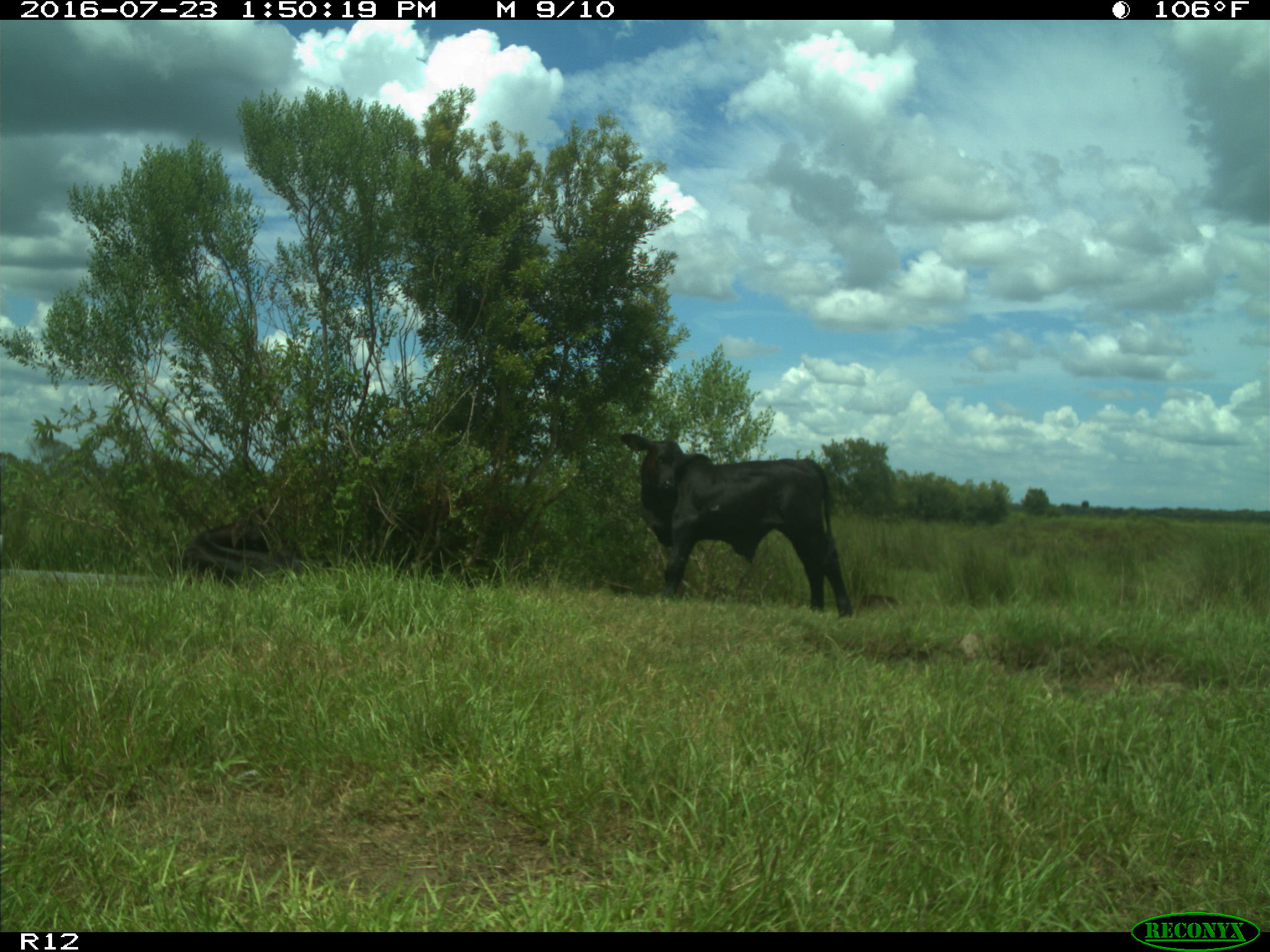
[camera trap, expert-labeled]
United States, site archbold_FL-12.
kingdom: Animalia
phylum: Chordata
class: Mammalia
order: Artiodactyla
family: Bovidae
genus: Bos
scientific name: Bos taurus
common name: domestic cow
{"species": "Bos taurus (domestic cow)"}